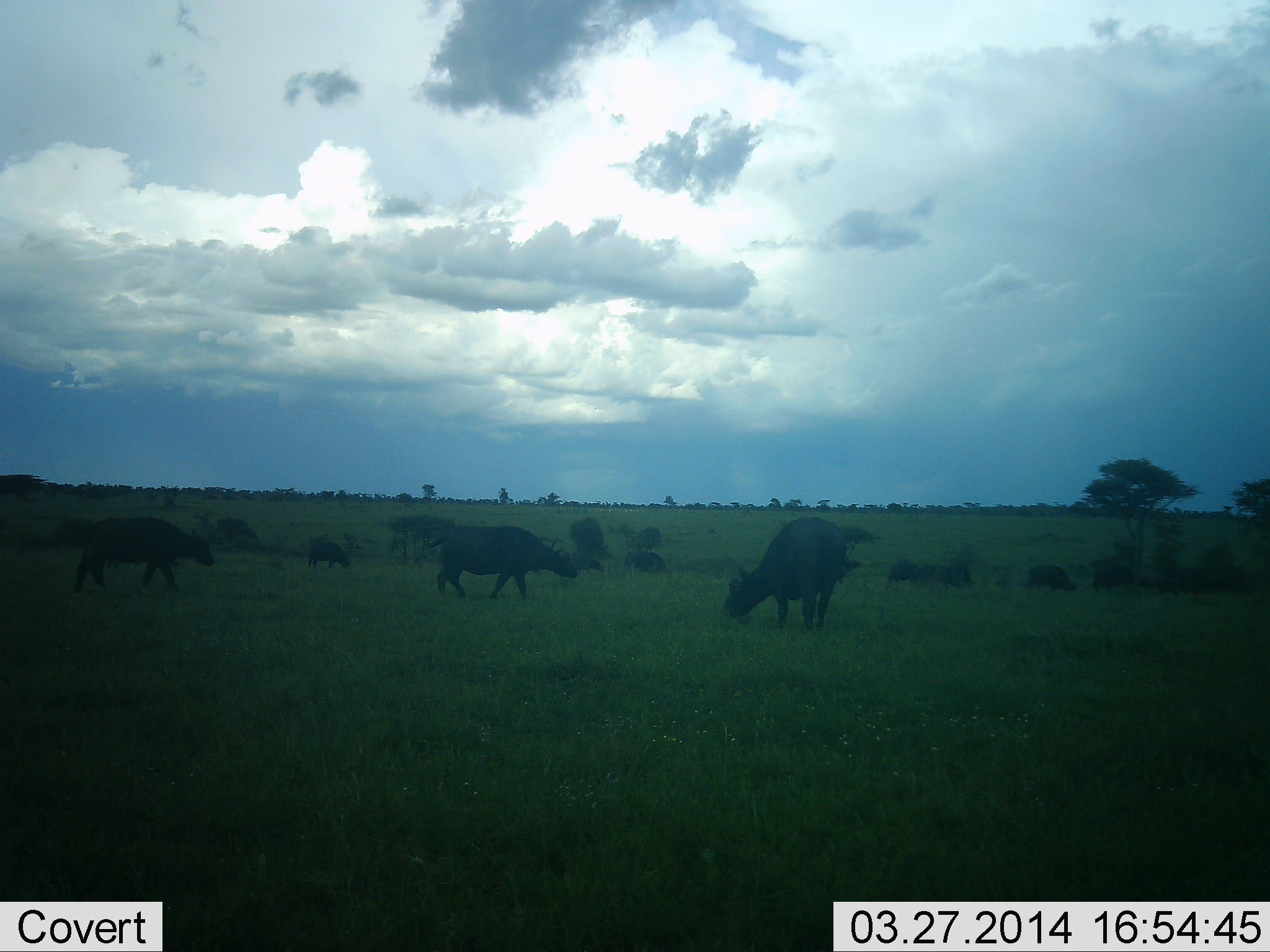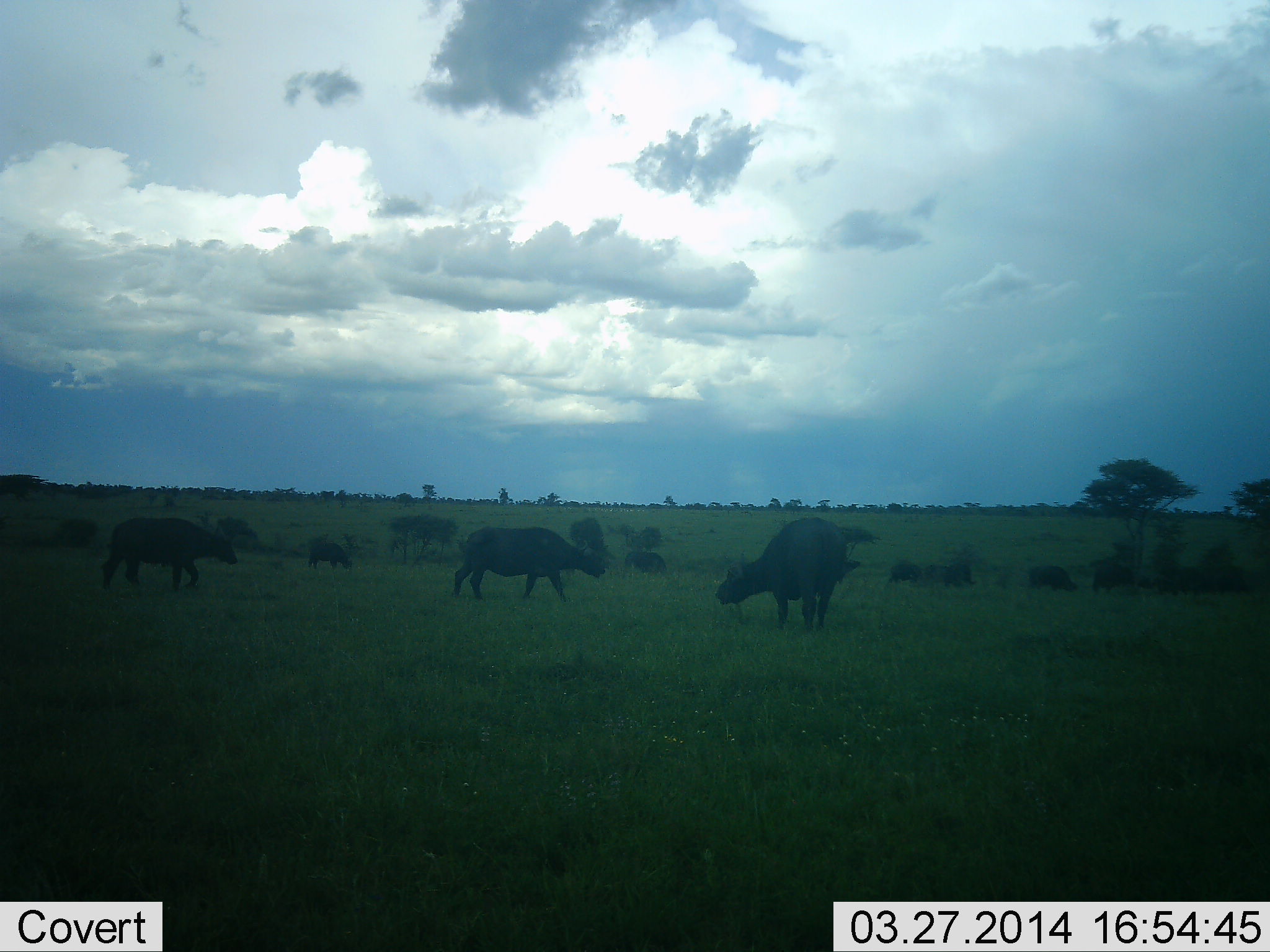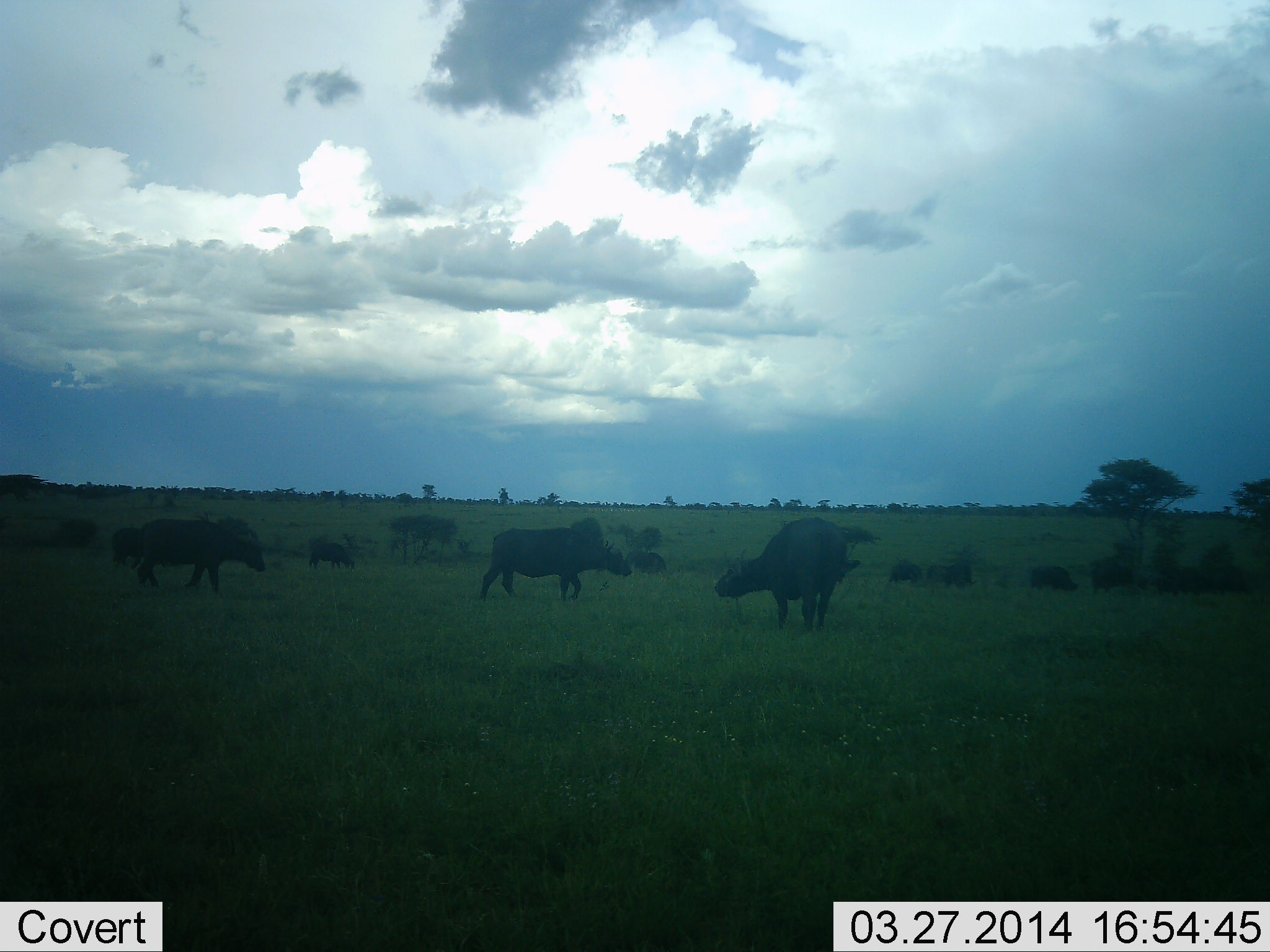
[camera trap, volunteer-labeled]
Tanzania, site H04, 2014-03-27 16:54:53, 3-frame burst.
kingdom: Animalia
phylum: Chordata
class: Mammalia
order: Artiodactyla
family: Bovidae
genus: Syncerus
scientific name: Syncerus caffer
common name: cape buffalo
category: buffalo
Buffalo (cape buffalo) (Syncerus caffer), count 11-50. Behavior (volunteer vote fractions): standing 50%, resting 0%, moving 90%, interacting 10%. Young present (vote fraction): 0%. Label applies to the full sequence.